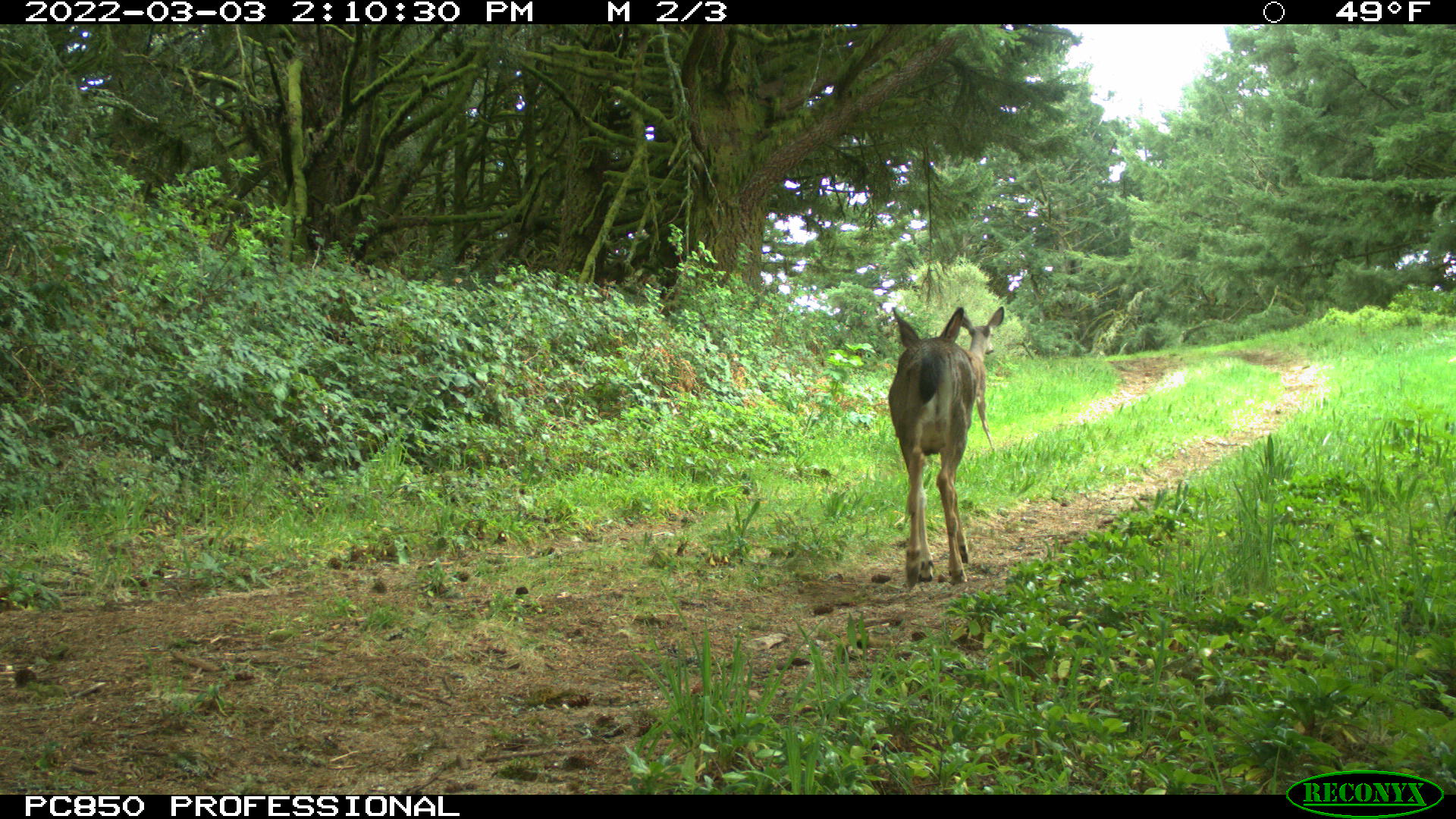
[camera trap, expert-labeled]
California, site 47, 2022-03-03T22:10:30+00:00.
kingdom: Animalia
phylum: Chordata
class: Mammalia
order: Artiodactyla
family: Cervidae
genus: Odocoileus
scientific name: Odocoileus hemionus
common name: mule deer